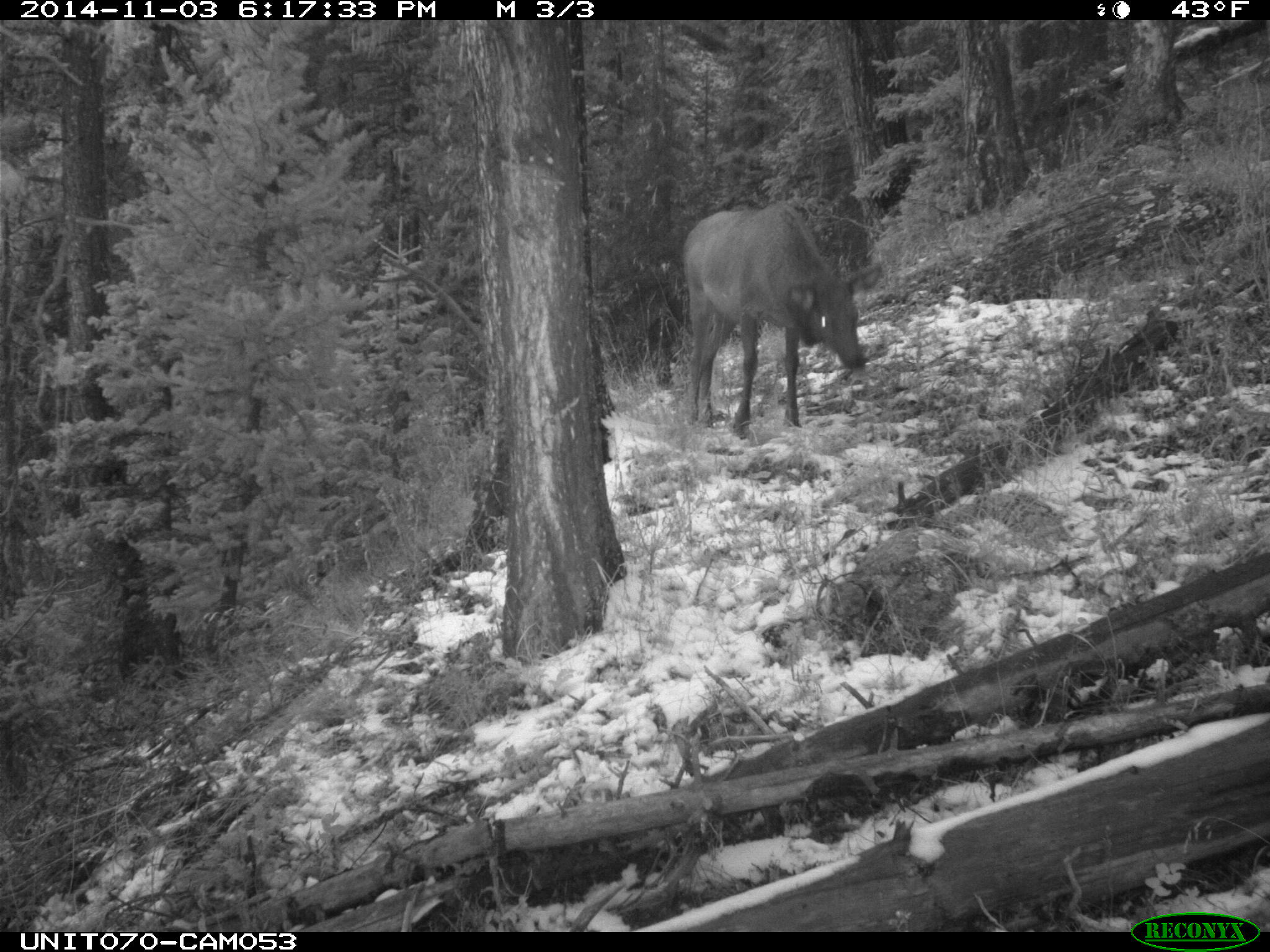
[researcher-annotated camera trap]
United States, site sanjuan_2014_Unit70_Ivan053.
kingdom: Animalia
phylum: Chordata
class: Mammalia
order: Artiodactyla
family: Cervidae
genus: Cervus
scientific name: Cervus elaphus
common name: red deer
Cervus elaphus (red deer).